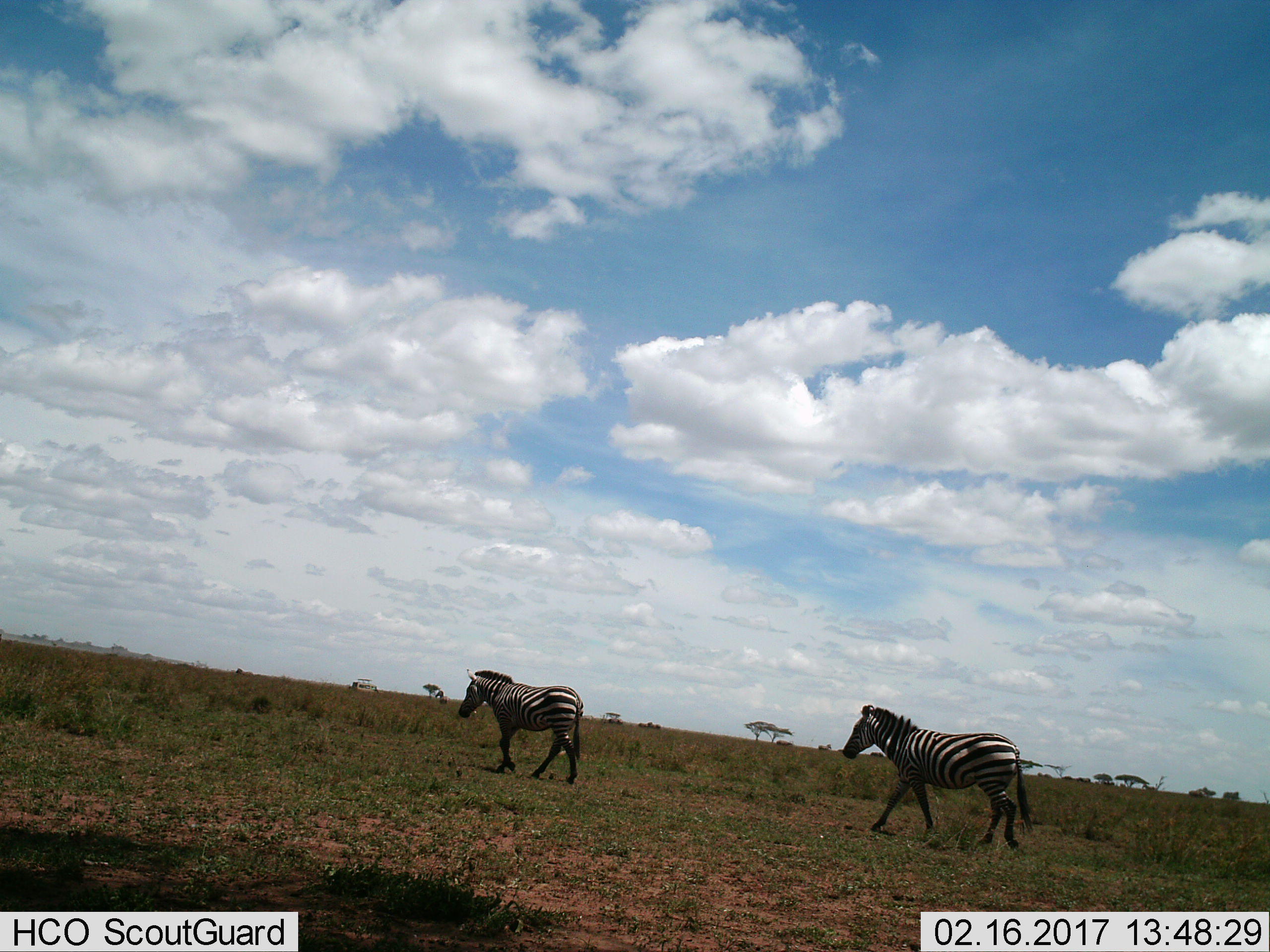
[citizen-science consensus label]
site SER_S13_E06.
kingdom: Animalia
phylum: Chordata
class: Mammalia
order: Perissodactyla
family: Equidae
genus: Equus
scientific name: Equus quagga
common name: plains zebra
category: zebraplains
Zebraplains (plains zebra) (Equus quagga), count 2. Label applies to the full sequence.